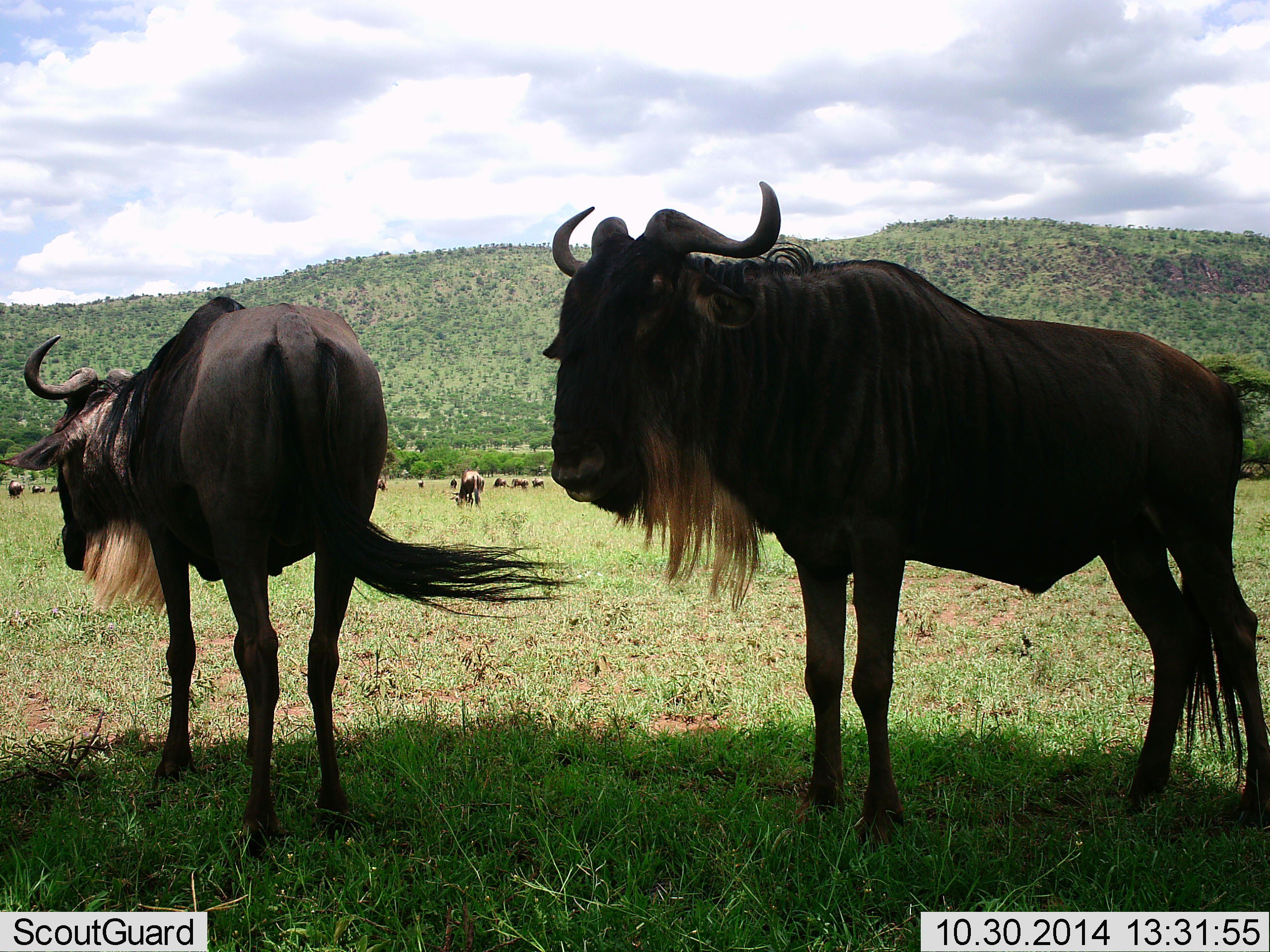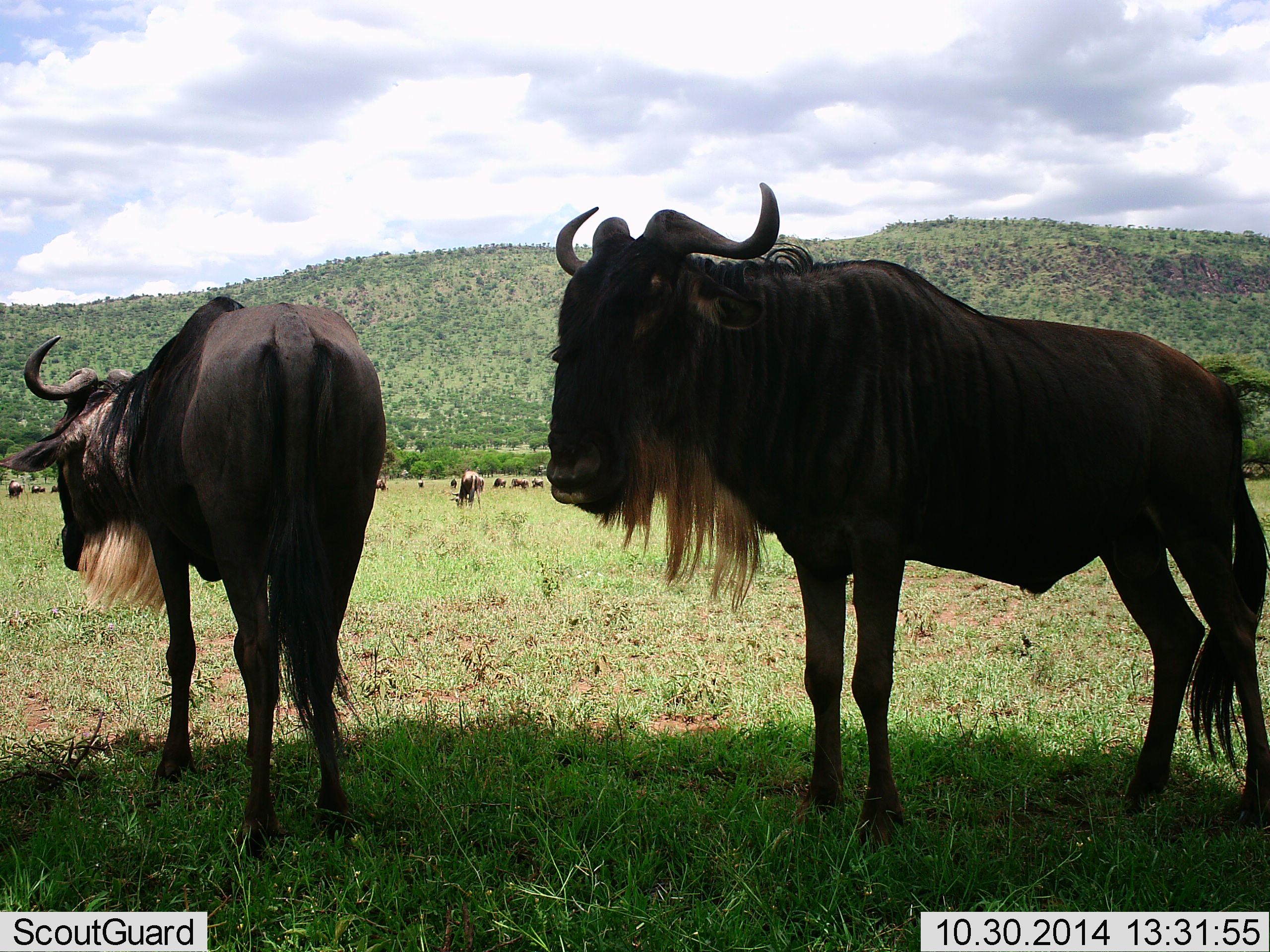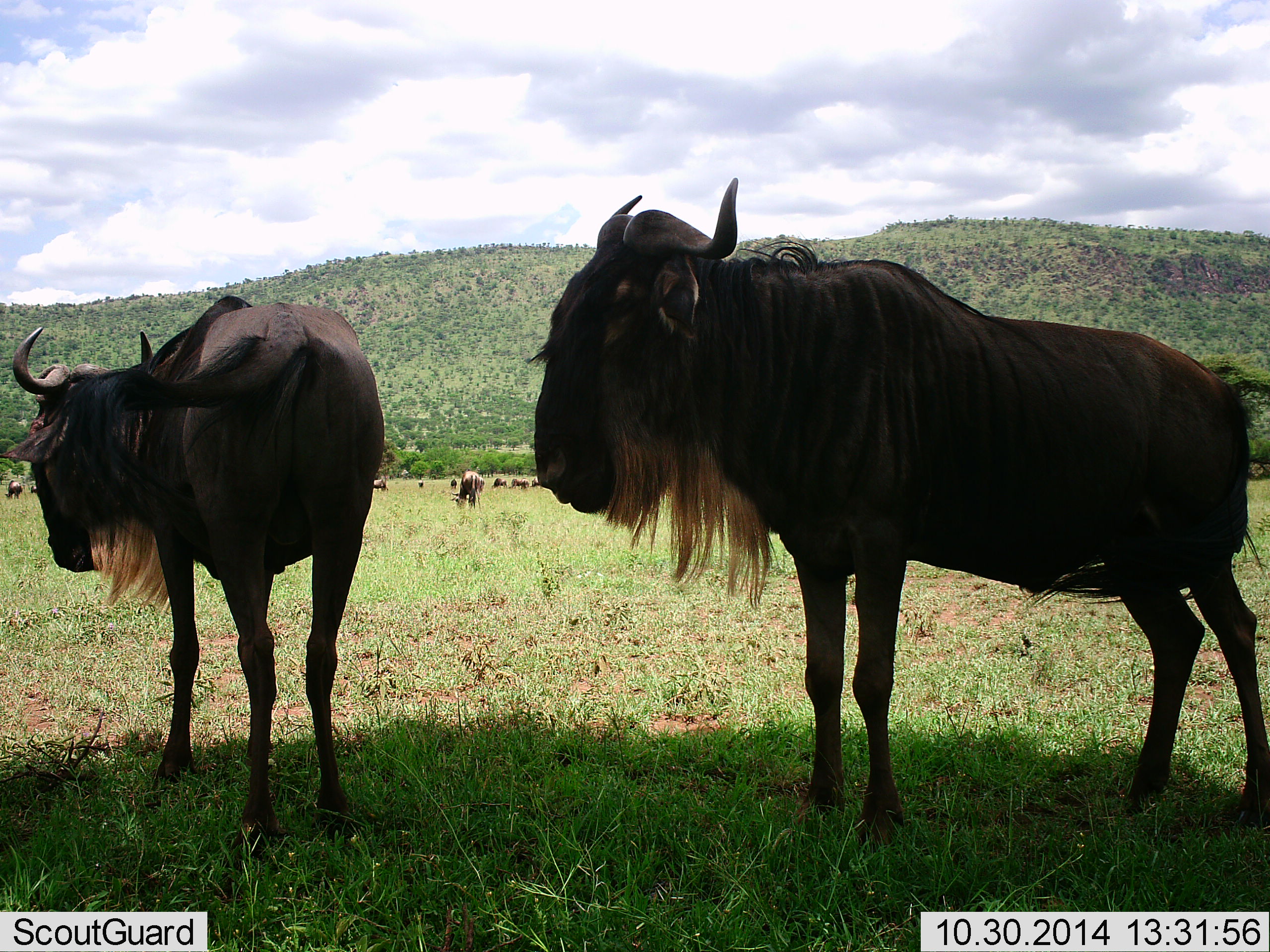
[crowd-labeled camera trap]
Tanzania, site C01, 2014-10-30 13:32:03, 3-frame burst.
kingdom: Animalia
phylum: Chordata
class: Mammalia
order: Artiodactyla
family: Bovidae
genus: Connochaetes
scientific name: Connochaetes taurinus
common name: blue wildebeest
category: wildebeest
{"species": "wildebeest (blue wildebeest) (Connochaetes taurinus)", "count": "11-50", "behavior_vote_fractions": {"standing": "100%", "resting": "0%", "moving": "20%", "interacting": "0%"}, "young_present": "0%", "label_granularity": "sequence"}